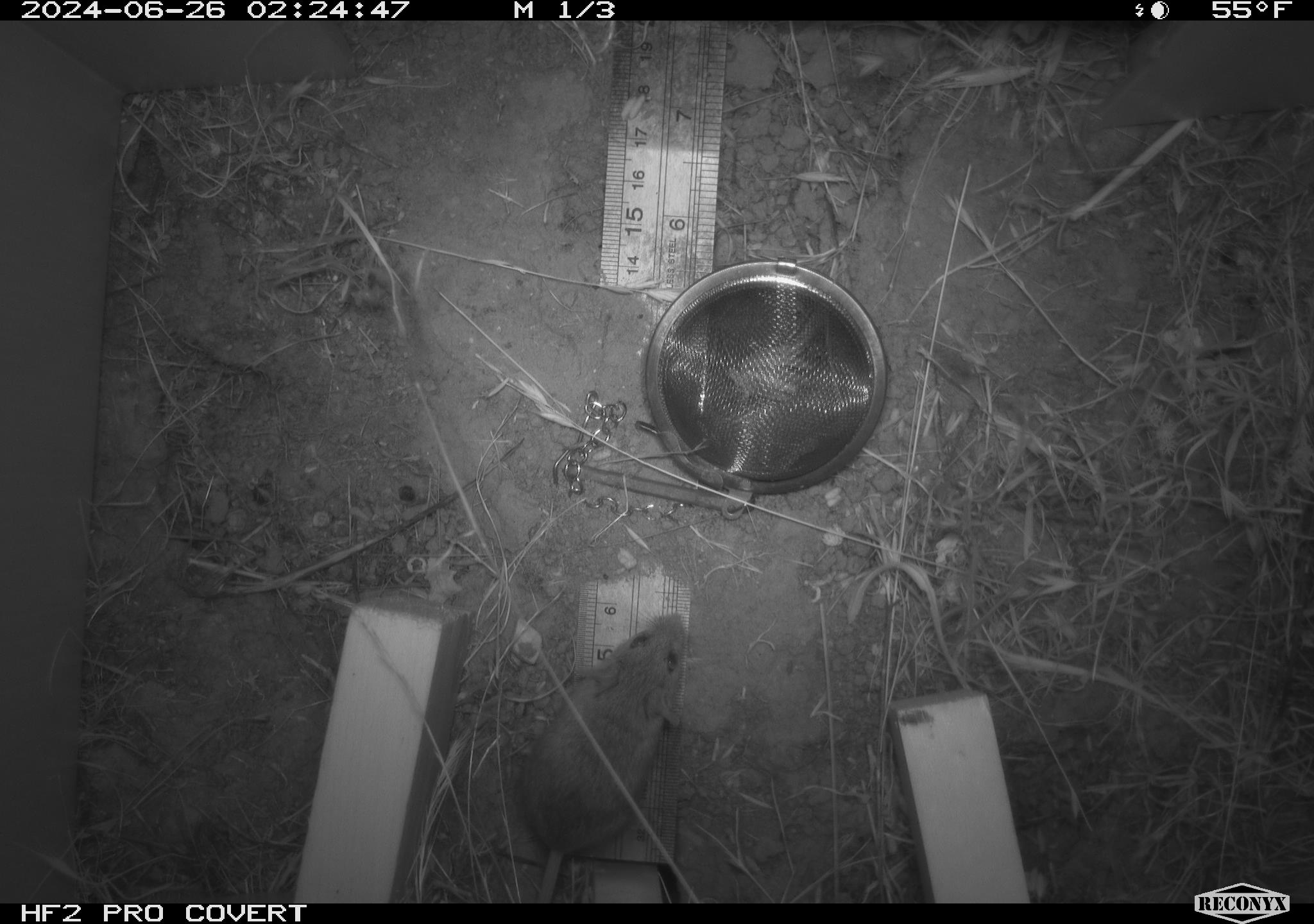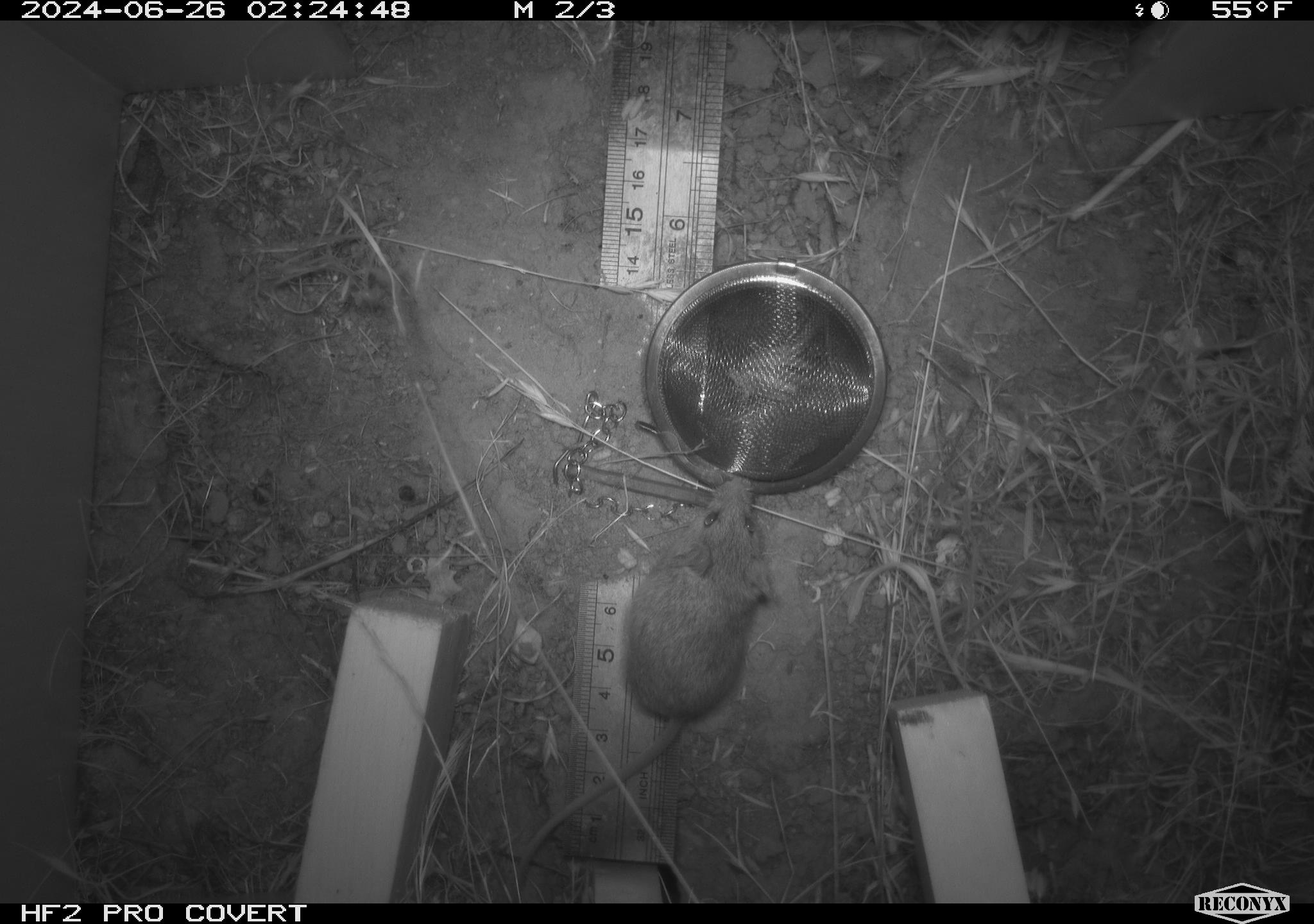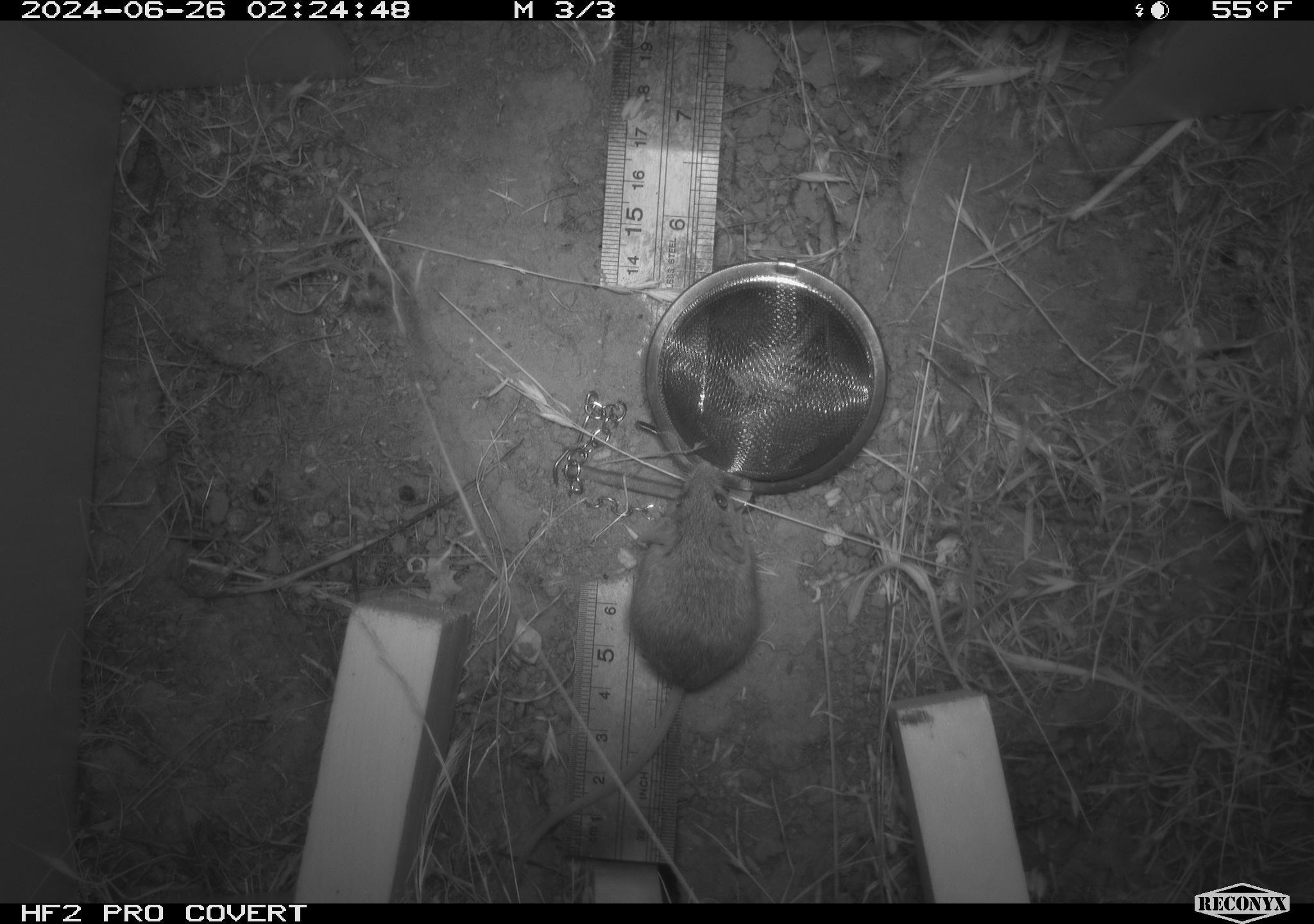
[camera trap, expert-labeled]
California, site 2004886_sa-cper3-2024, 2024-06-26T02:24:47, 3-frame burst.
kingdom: Animalia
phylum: Chordata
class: Mammalia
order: Rodentia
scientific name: Rodentia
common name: rodent